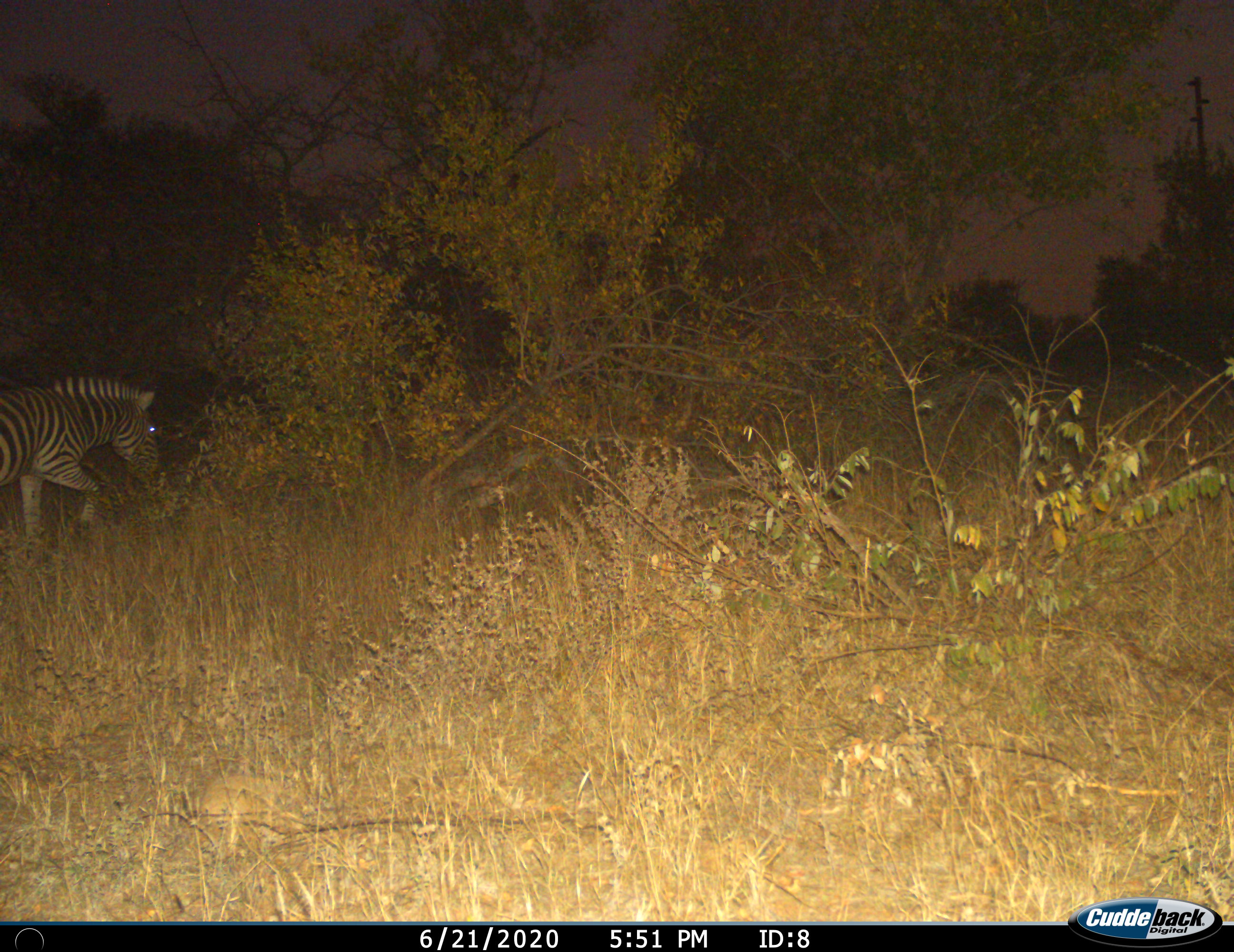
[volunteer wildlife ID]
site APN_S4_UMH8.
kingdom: Animalia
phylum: Chordata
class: Mammalia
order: Perissodactyla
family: Equidae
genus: Equus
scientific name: Equus quagga burchellii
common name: burchell's zebra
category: zebraburchells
Zebraburchells (burchell's zebra) (Equus quagga burchellii), count 1. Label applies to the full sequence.